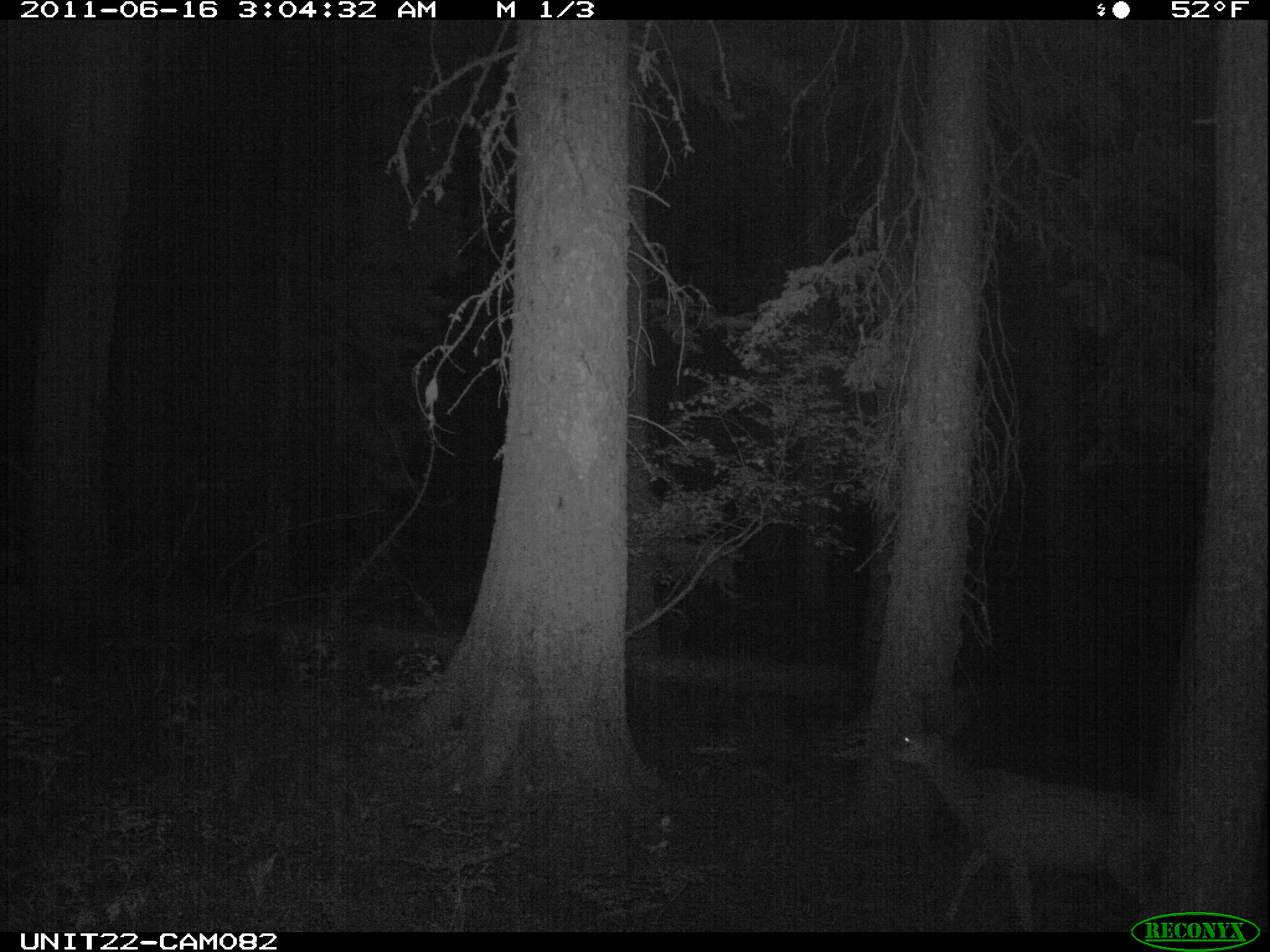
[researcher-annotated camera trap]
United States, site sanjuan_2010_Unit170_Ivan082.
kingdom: Animalia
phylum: Chordata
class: Mammalia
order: Artiodactyla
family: Cervidae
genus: Odocoileus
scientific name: Odocoileus hemionus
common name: mule deer